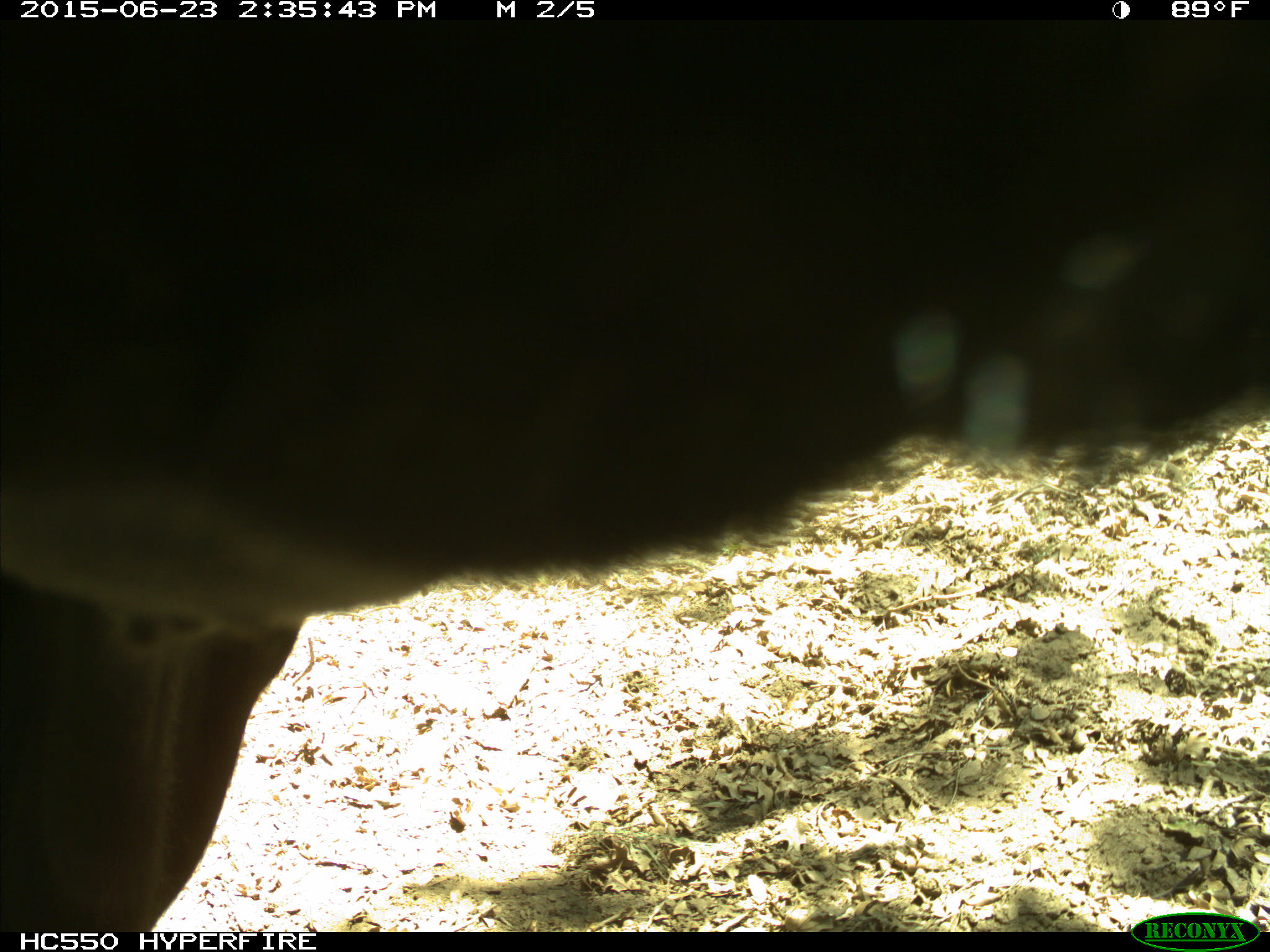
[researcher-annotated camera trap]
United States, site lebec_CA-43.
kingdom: Animalia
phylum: Chordata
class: Mammalia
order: Artiodactyla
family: Bovidae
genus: Bos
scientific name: Bos taurus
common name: domestic cow